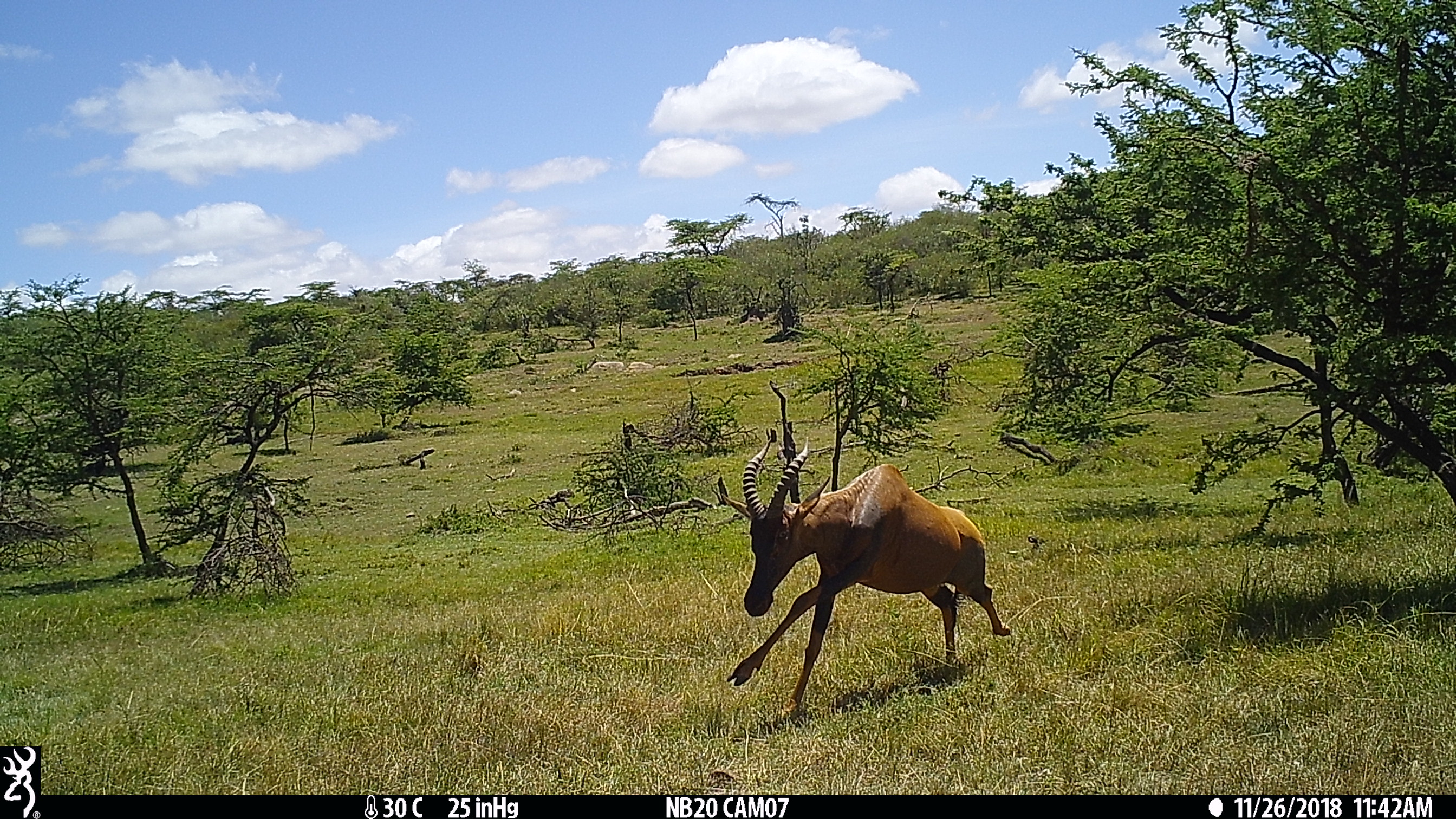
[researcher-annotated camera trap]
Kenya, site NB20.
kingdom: Animalia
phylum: Chordata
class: Mammalia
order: Artiodactyla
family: Bovidae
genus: Damaliscus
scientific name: Damaliscus lunatus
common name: topi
Topi (Damaliscus lunatus).